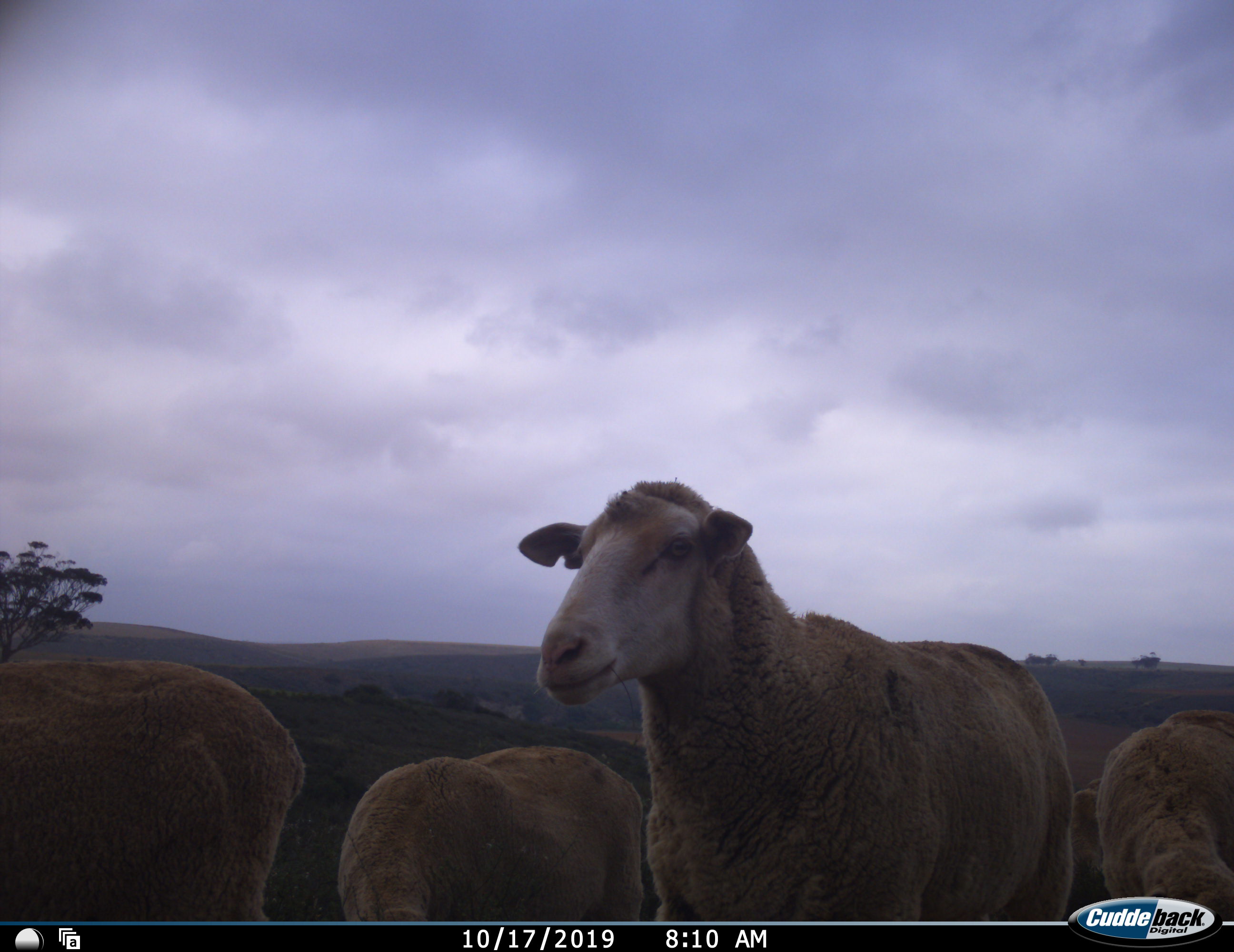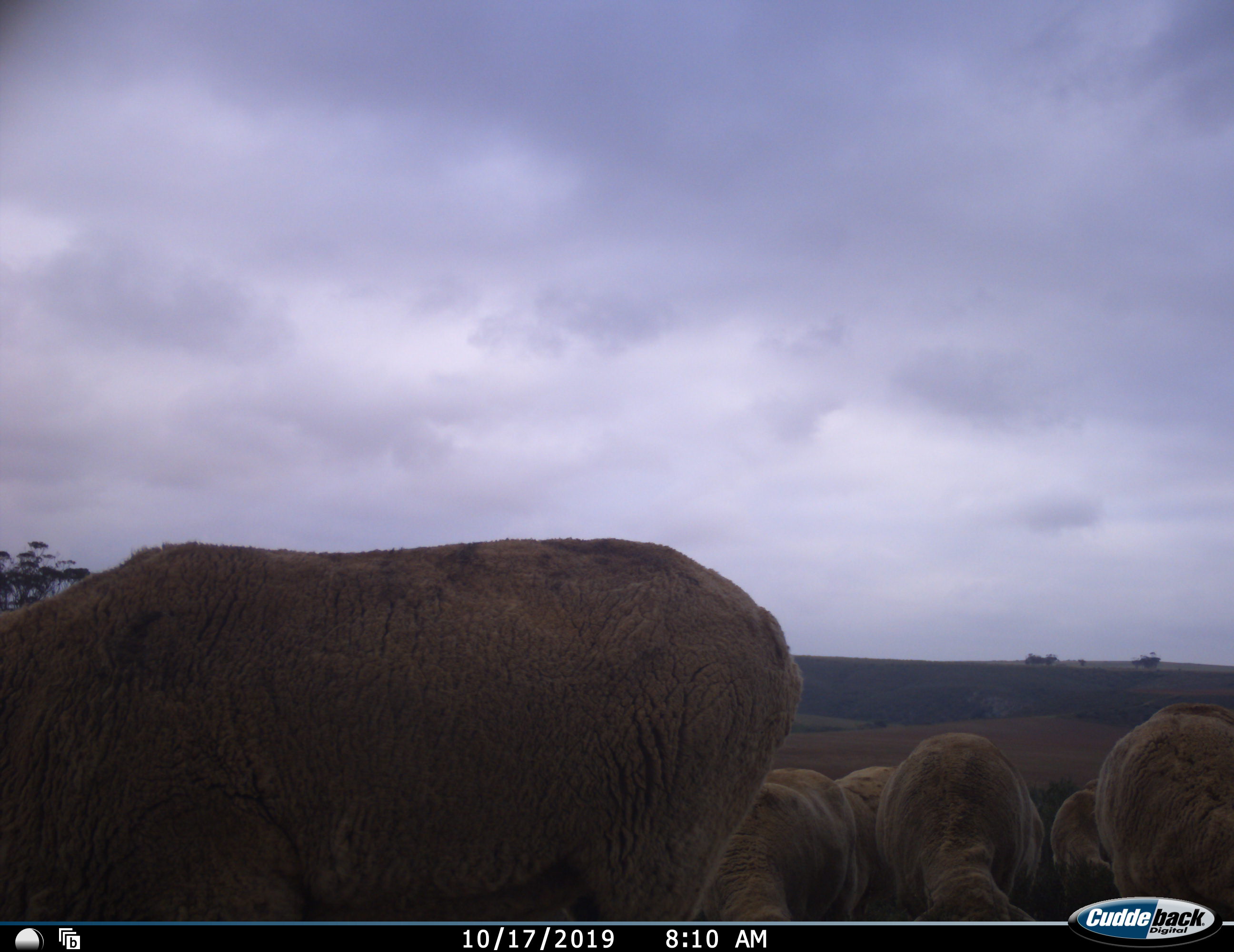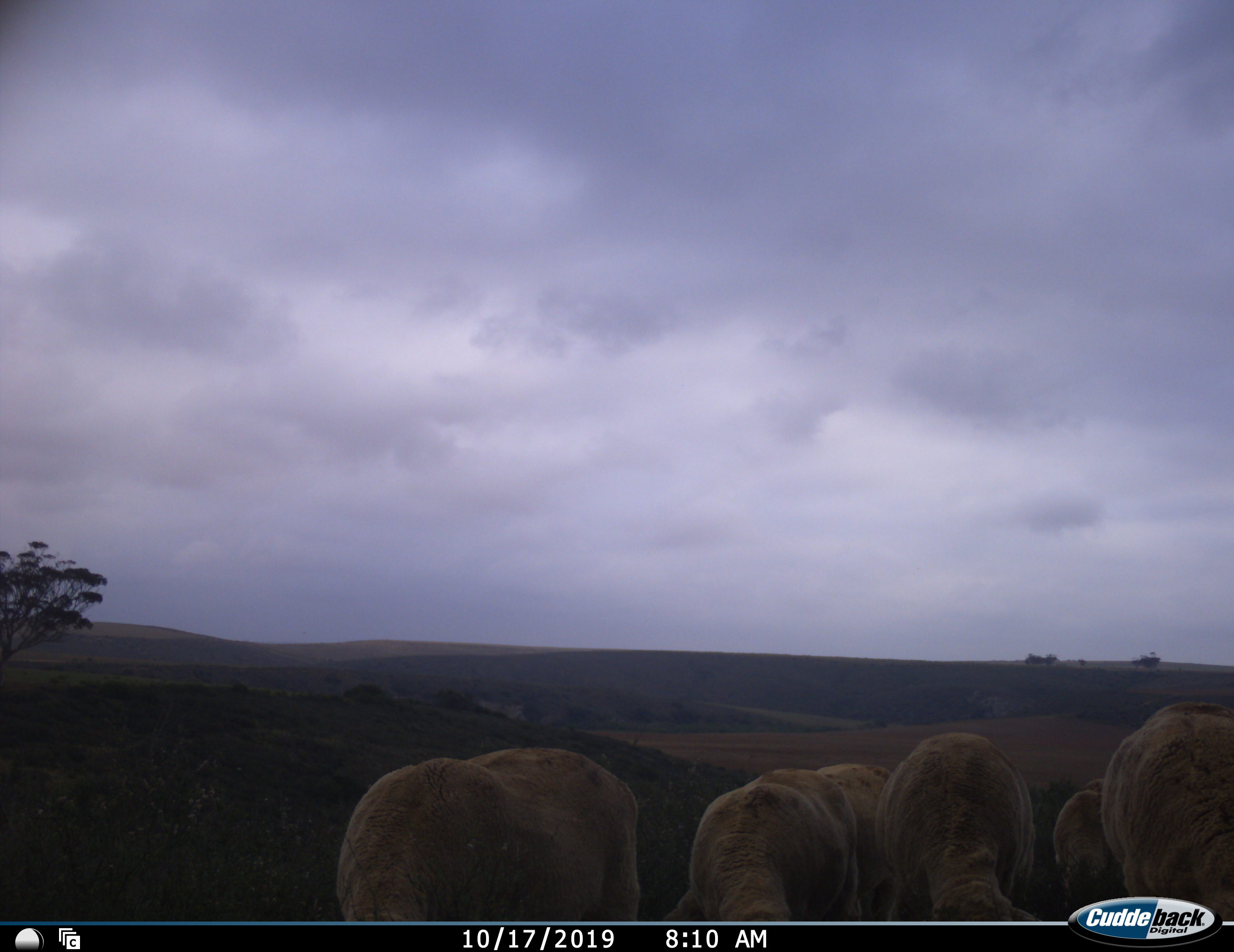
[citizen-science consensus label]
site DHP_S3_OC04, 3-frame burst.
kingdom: Animalia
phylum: Chordata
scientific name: Vertebrata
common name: domestic animal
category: domesticanimal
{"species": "domesticanimal (domestic animal) (Vertebrata)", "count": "7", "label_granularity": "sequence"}